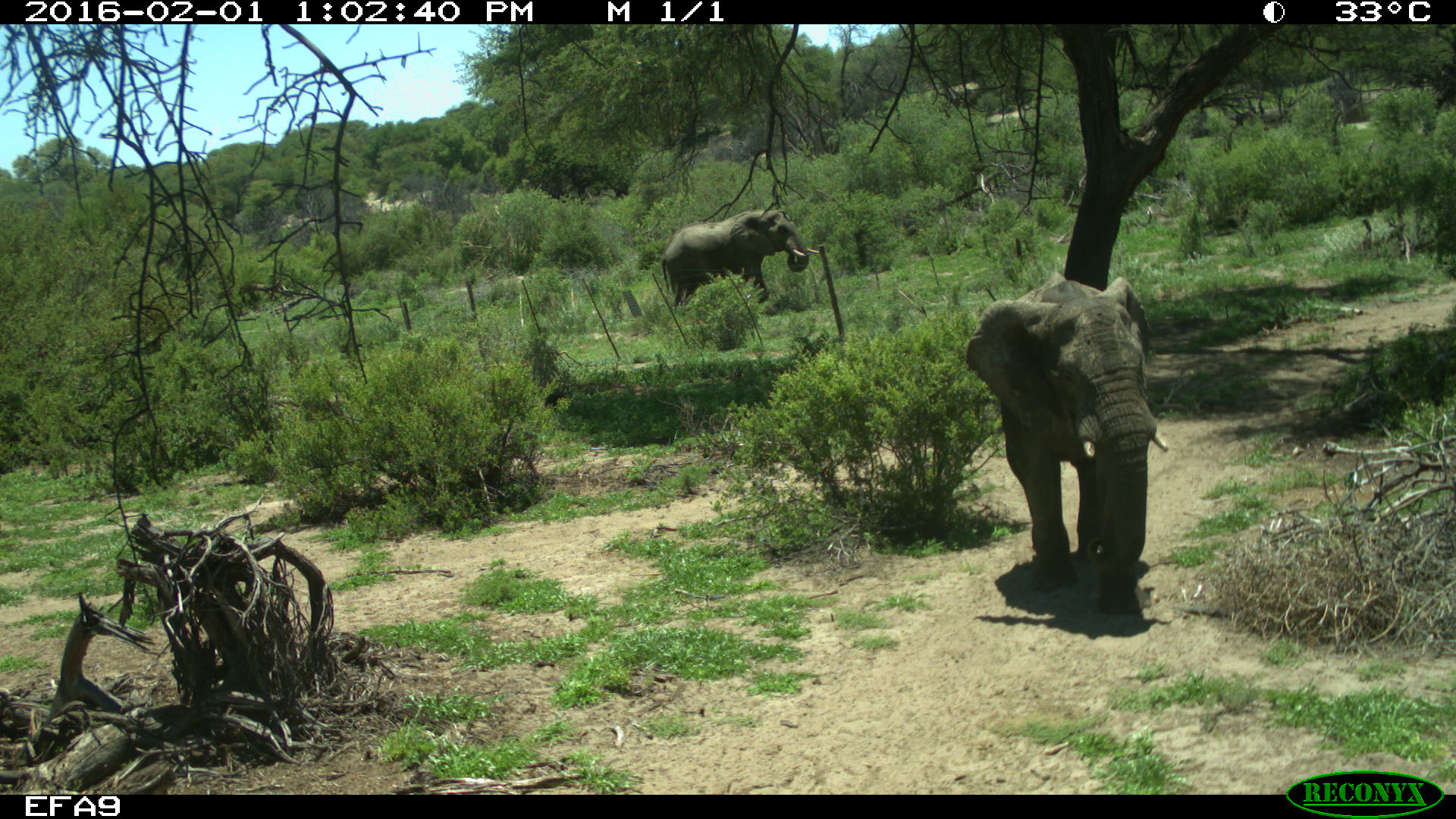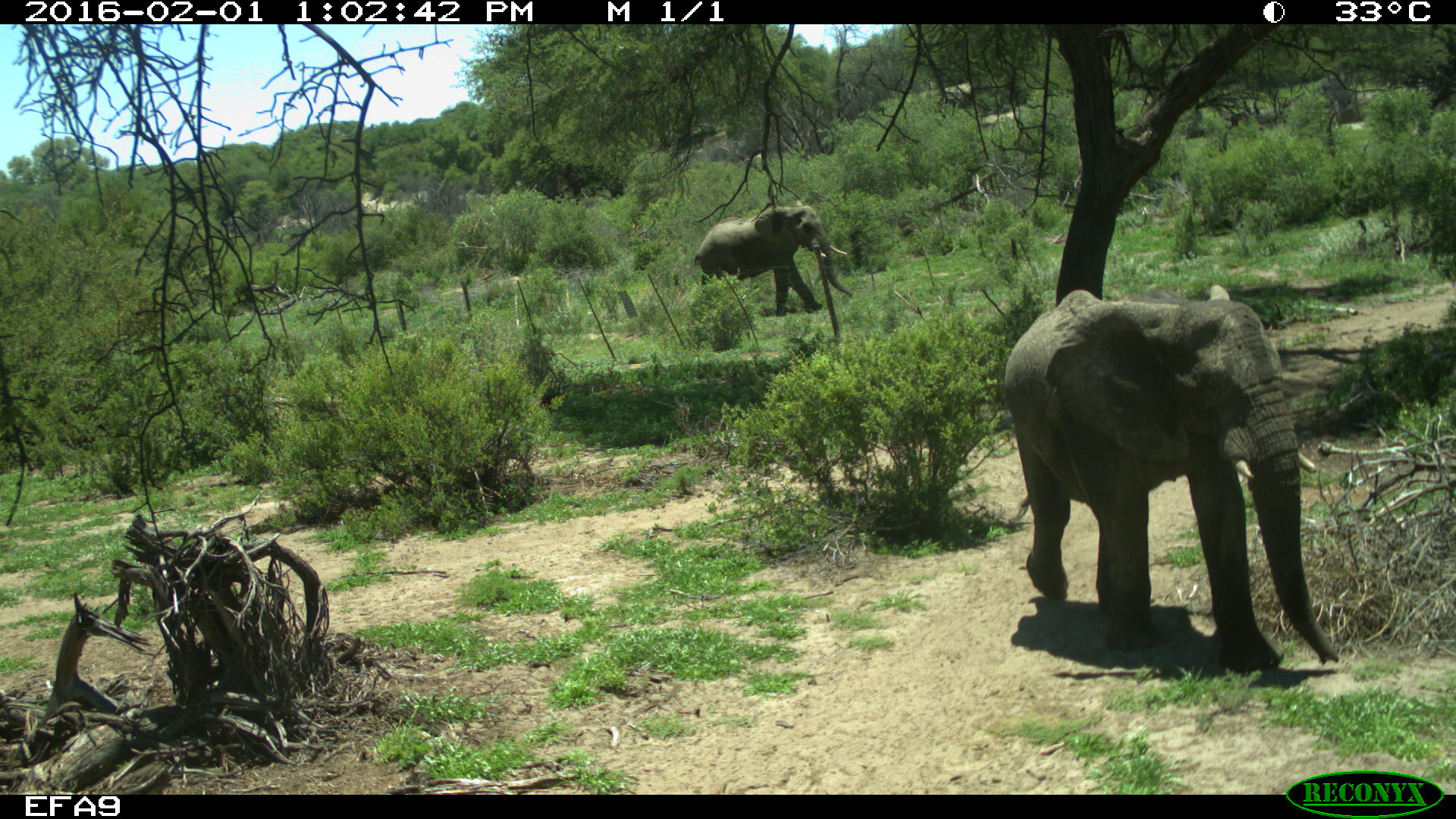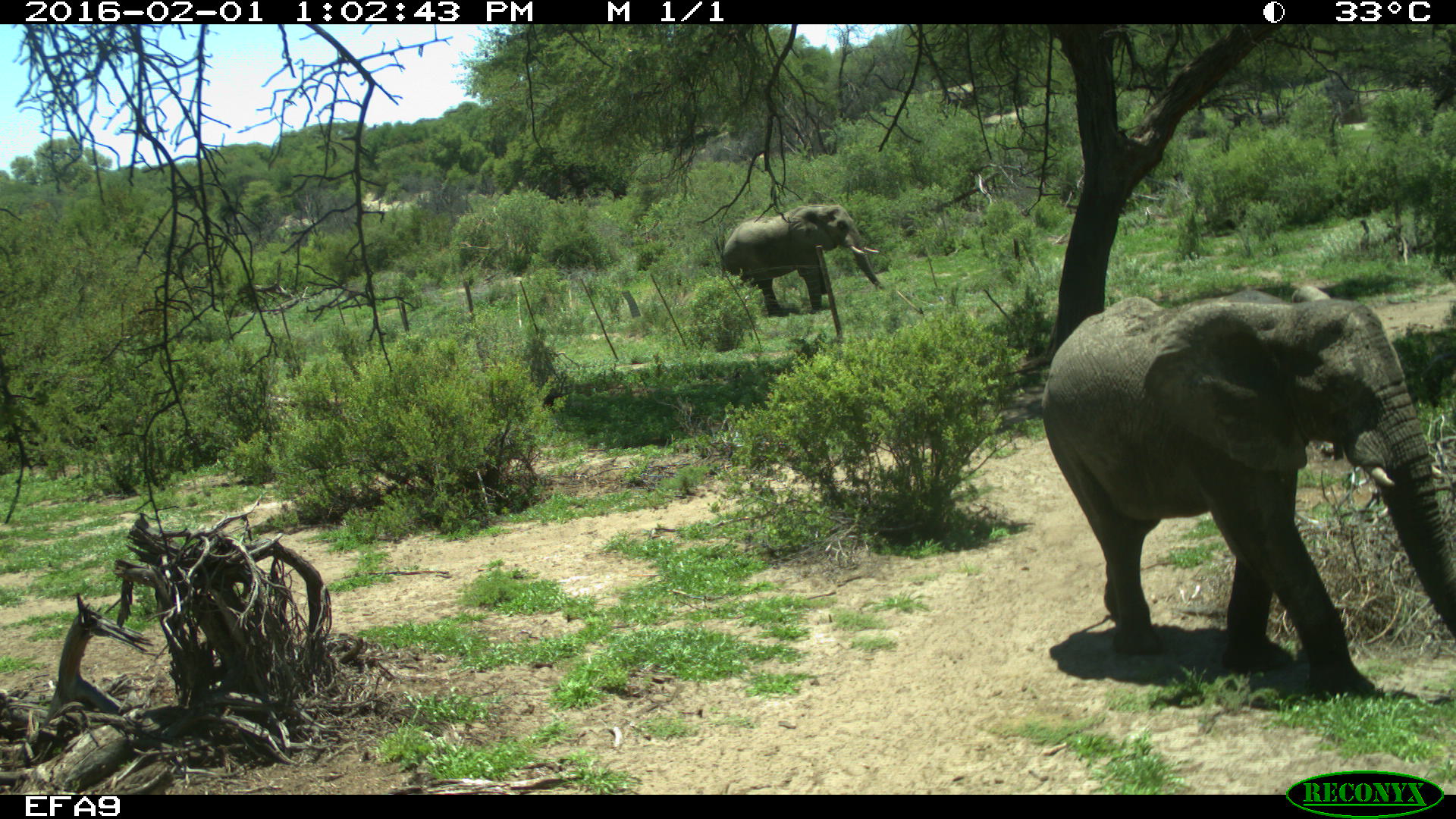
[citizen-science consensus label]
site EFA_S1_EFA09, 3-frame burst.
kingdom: Animalia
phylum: Chordata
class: Mammalia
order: Proboscidea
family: Elephantidae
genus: Loxodonta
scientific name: Loxodonta africana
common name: african bush elephant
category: elephant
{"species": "elephant (african bush elephant) (Loxodonta africana)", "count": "2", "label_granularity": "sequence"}